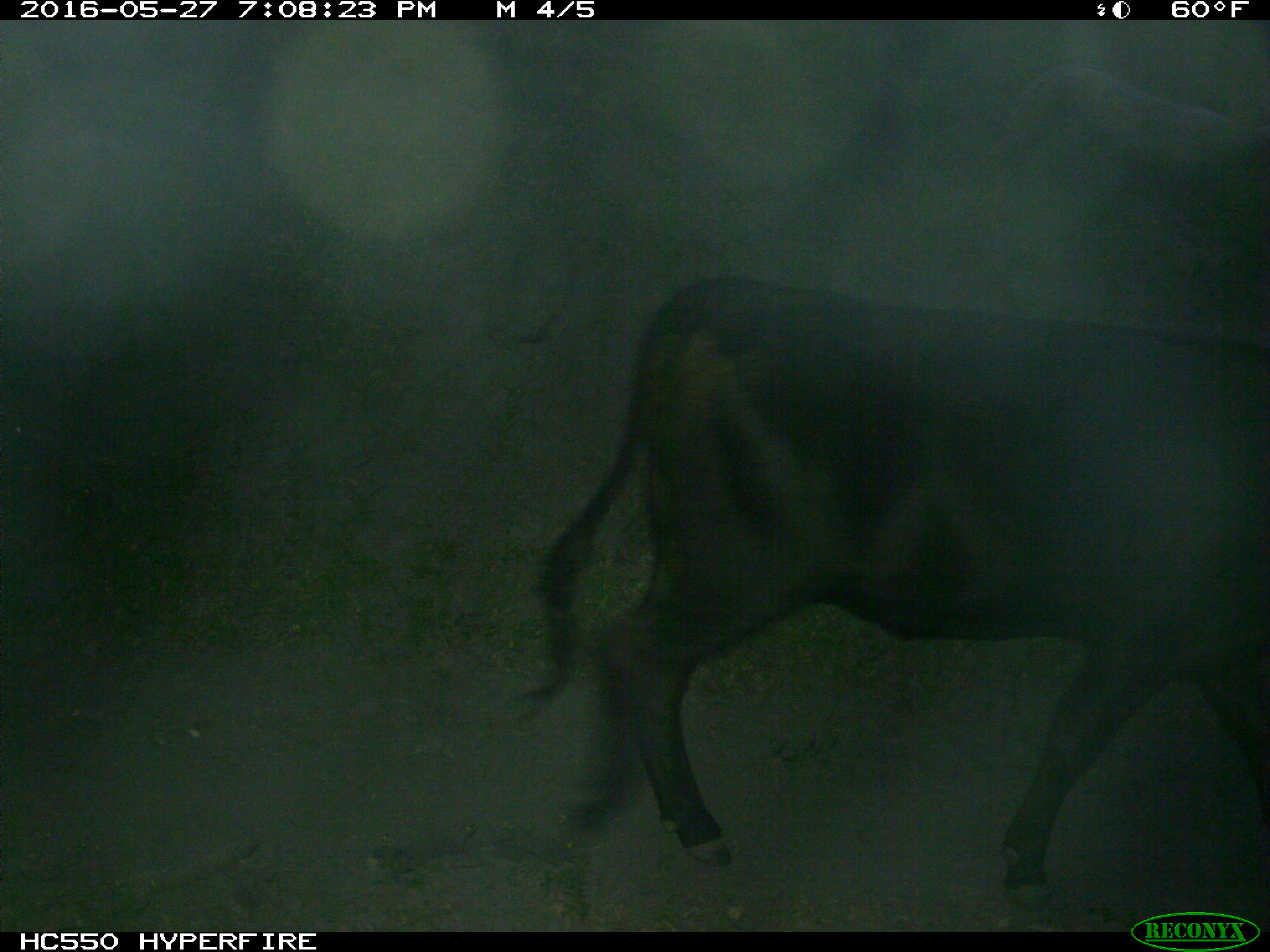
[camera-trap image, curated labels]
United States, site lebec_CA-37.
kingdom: Animalia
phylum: Chordata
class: Mammalia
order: Artiodactyla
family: Bovidae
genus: Bos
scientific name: Bos taurus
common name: domestic cow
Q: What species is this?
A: Bos taurus (domestic cow).